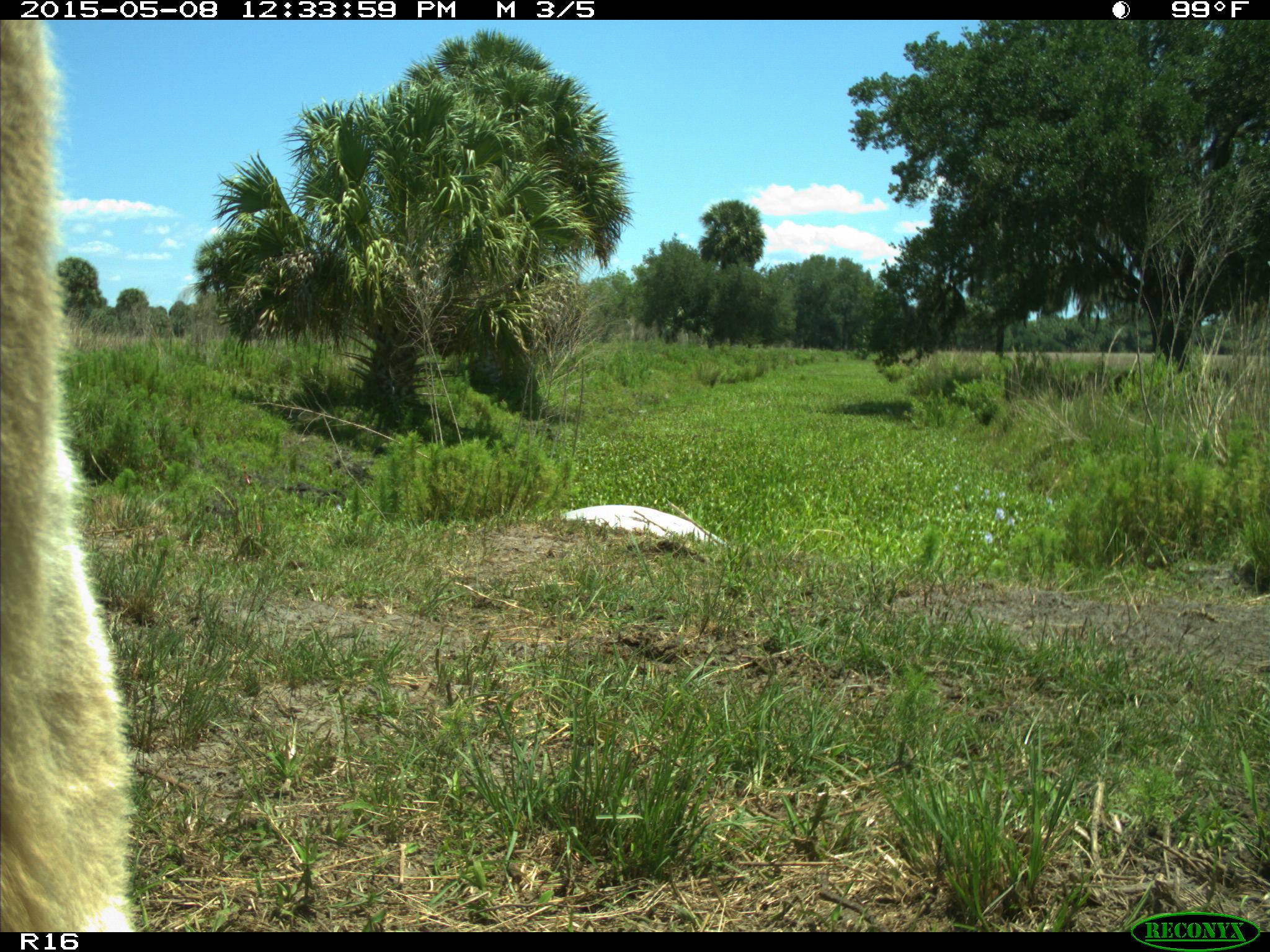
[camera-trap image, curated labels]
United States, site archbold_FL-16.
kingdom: Animalia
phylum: Chordata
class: Mammalia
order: Artiodactyla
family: Bovidae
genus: Bos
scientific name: Bos taurus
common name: domestic cow